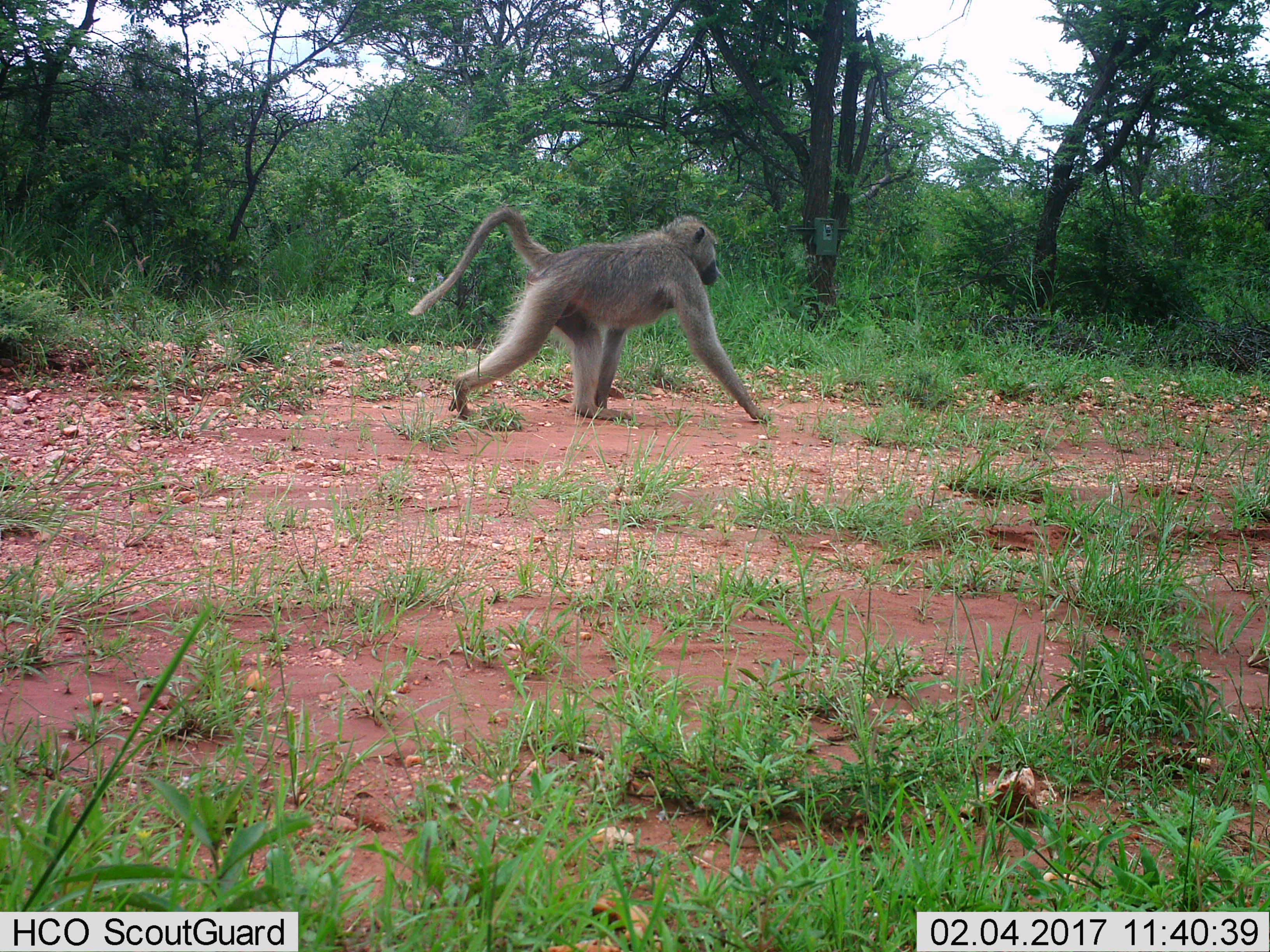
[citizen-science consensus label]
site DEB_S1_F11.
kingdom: Animalia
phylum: Chordata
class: Mammalia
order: Primates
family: Cercopithecidae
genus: Papio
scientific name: Papio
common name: baboon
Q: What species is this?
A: Baboon (Papio).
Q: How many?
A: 1.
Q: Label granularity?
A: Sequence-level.